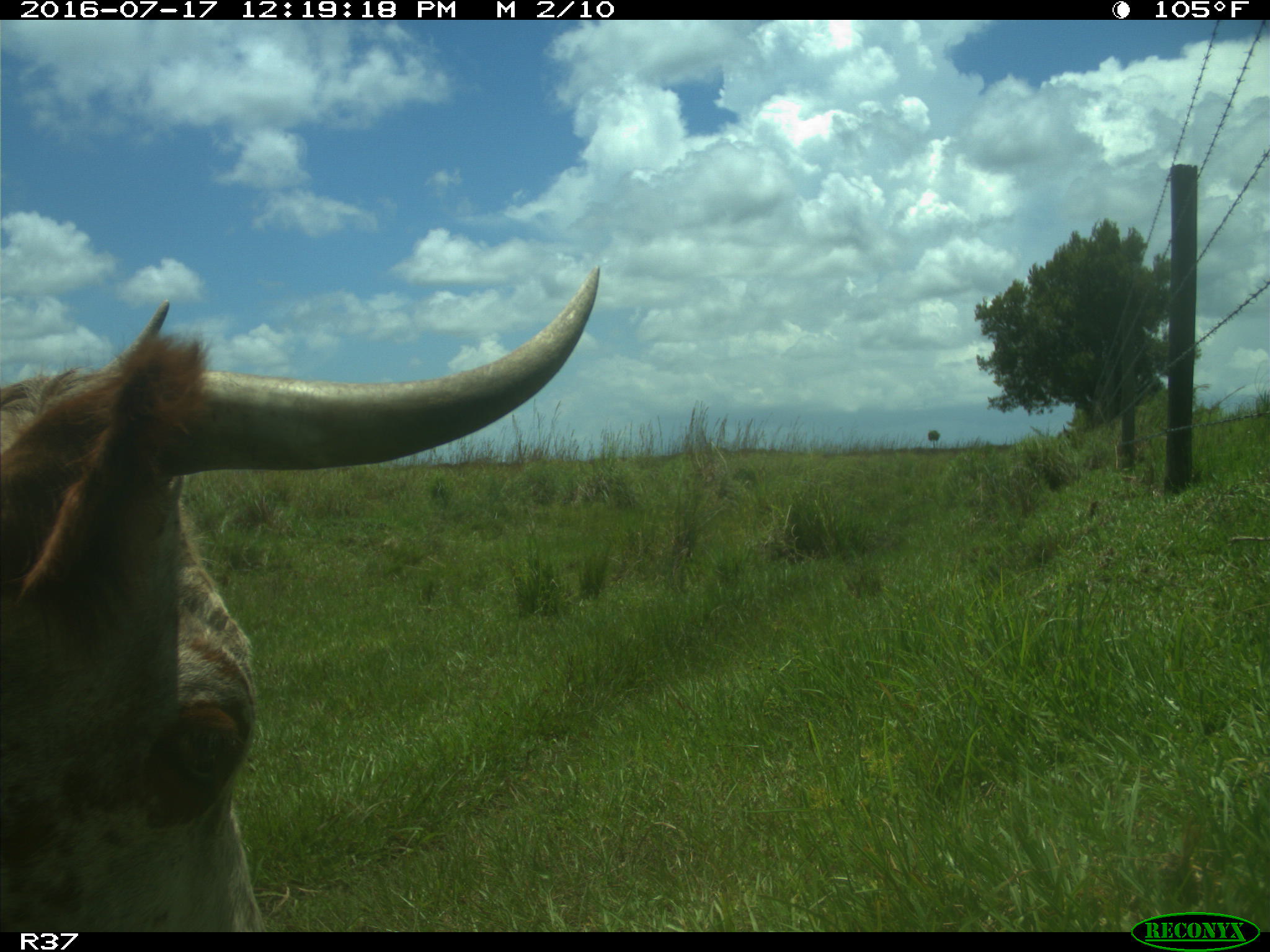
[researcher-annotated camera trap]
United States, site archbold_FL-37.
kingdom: Animalia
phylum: Chordata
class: Mammalia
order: Artiodactyla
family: Bovidae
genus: Bos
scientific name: Bos taurus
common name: domestic cow